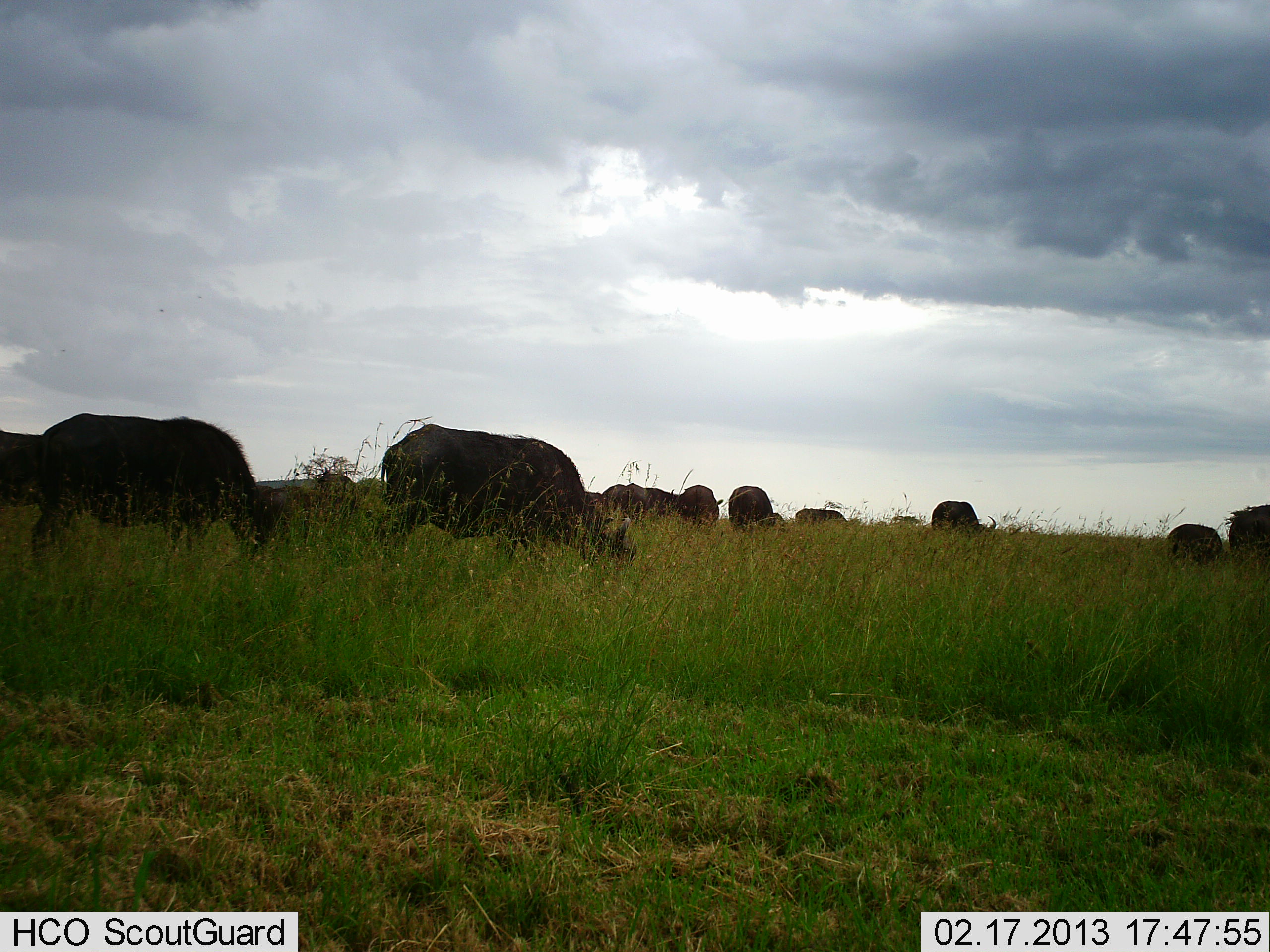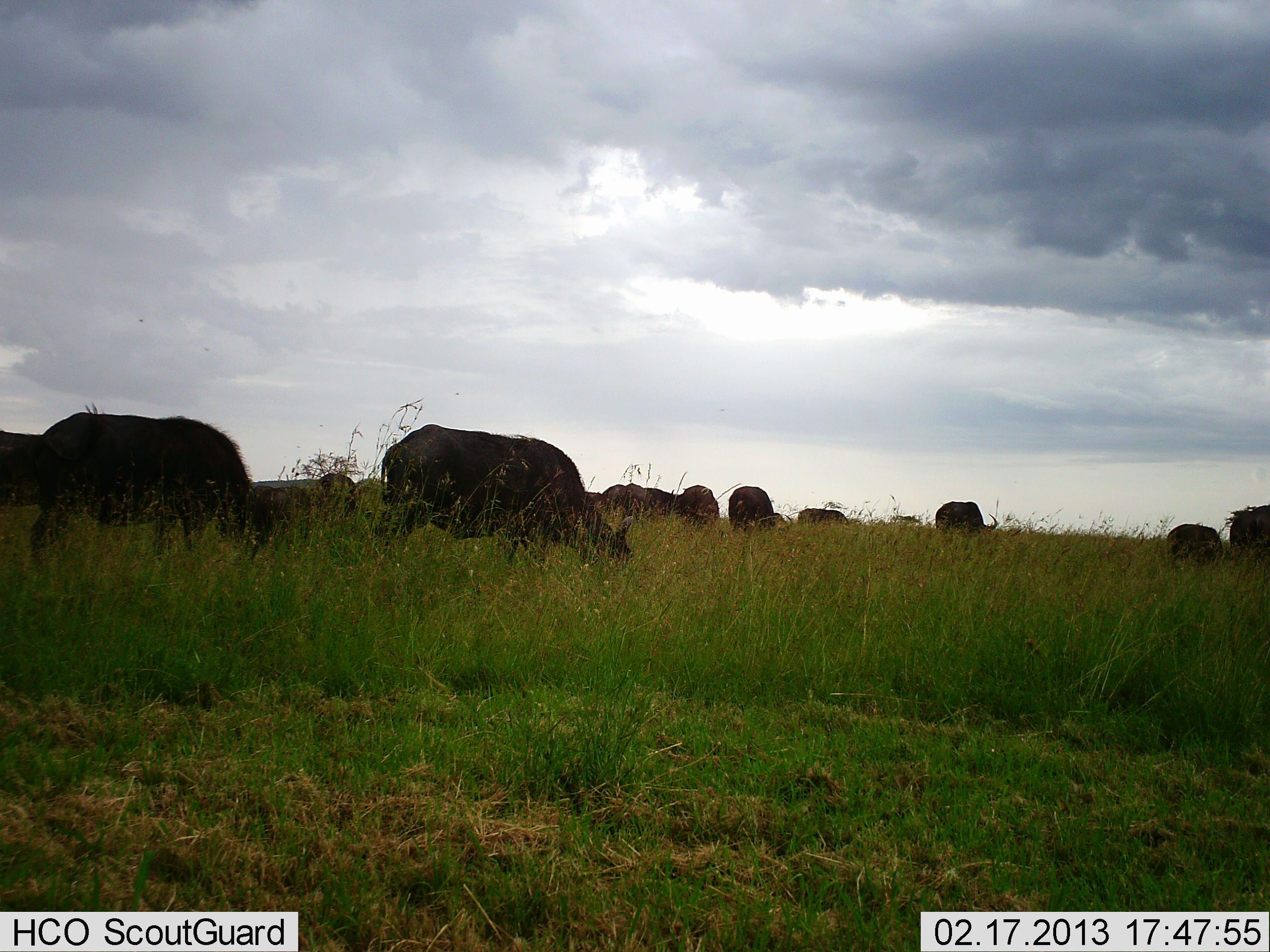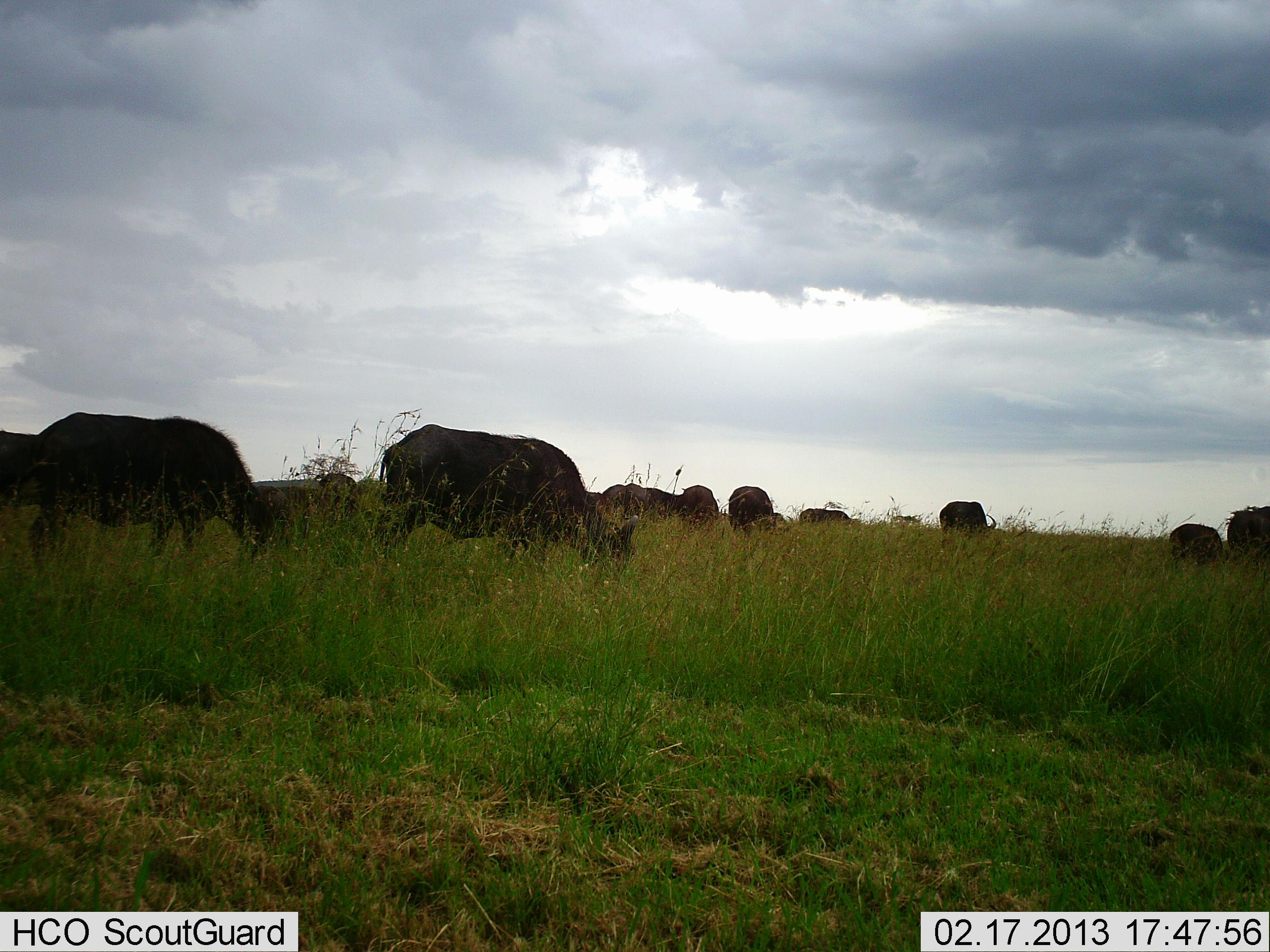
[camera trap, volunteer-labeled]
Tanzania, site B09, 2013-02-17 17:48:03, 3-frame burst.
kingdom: Animalia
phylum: Chordata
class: Mammalia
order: Artiodactyla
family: Bovidae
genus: Syncerus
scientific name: Syncerus caffer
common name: cape buffalo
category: buffalo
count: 11-50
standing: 27%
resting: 0%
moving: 12%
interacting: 0%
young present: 4%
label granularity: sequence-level